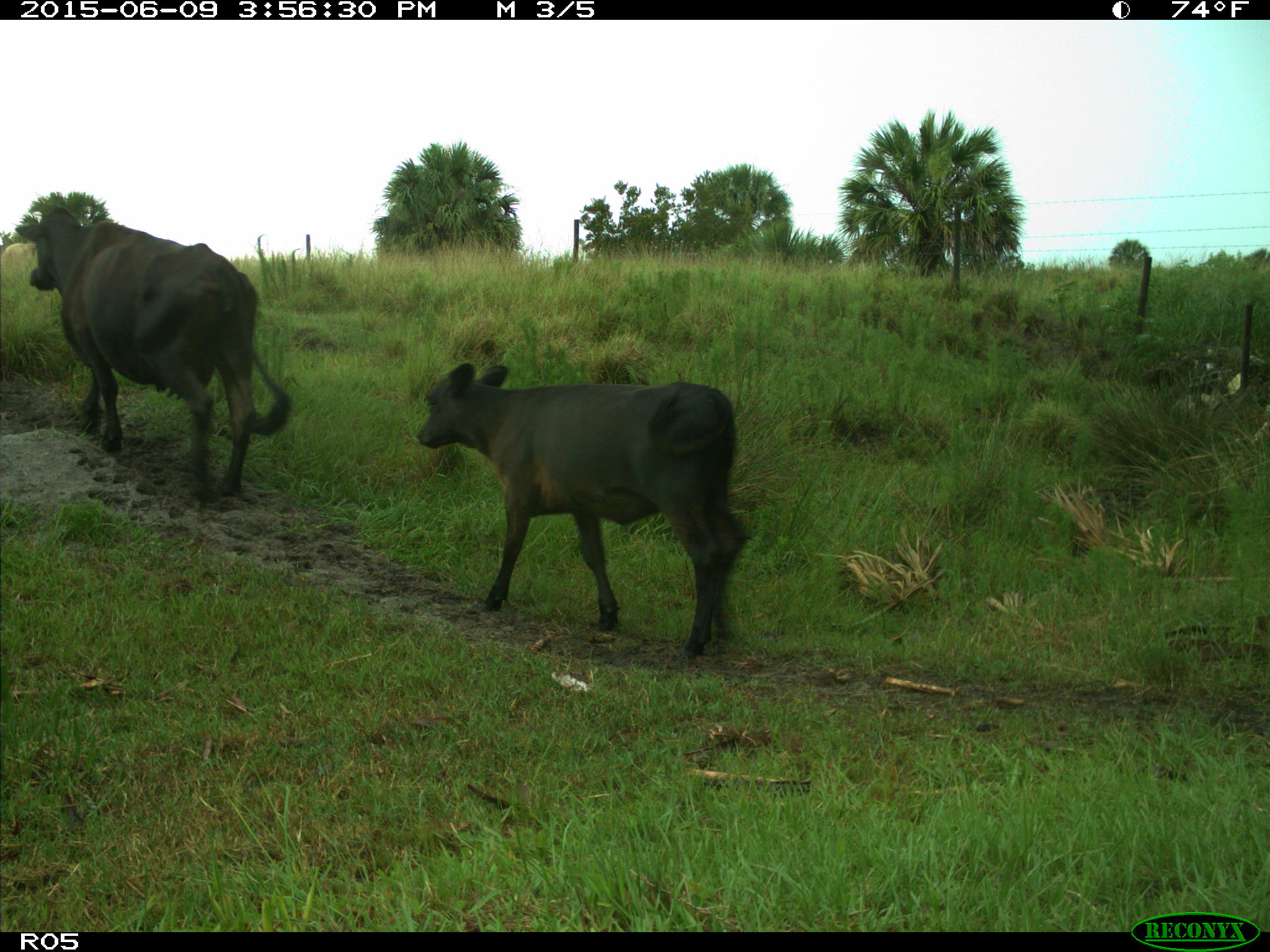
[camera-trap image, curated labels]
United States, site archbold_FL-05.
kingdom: Animalia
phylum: Chordata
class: Mammalia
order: Artiodactyla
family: Bovidae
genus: Bos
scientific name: Bos taurus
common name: domestic cow